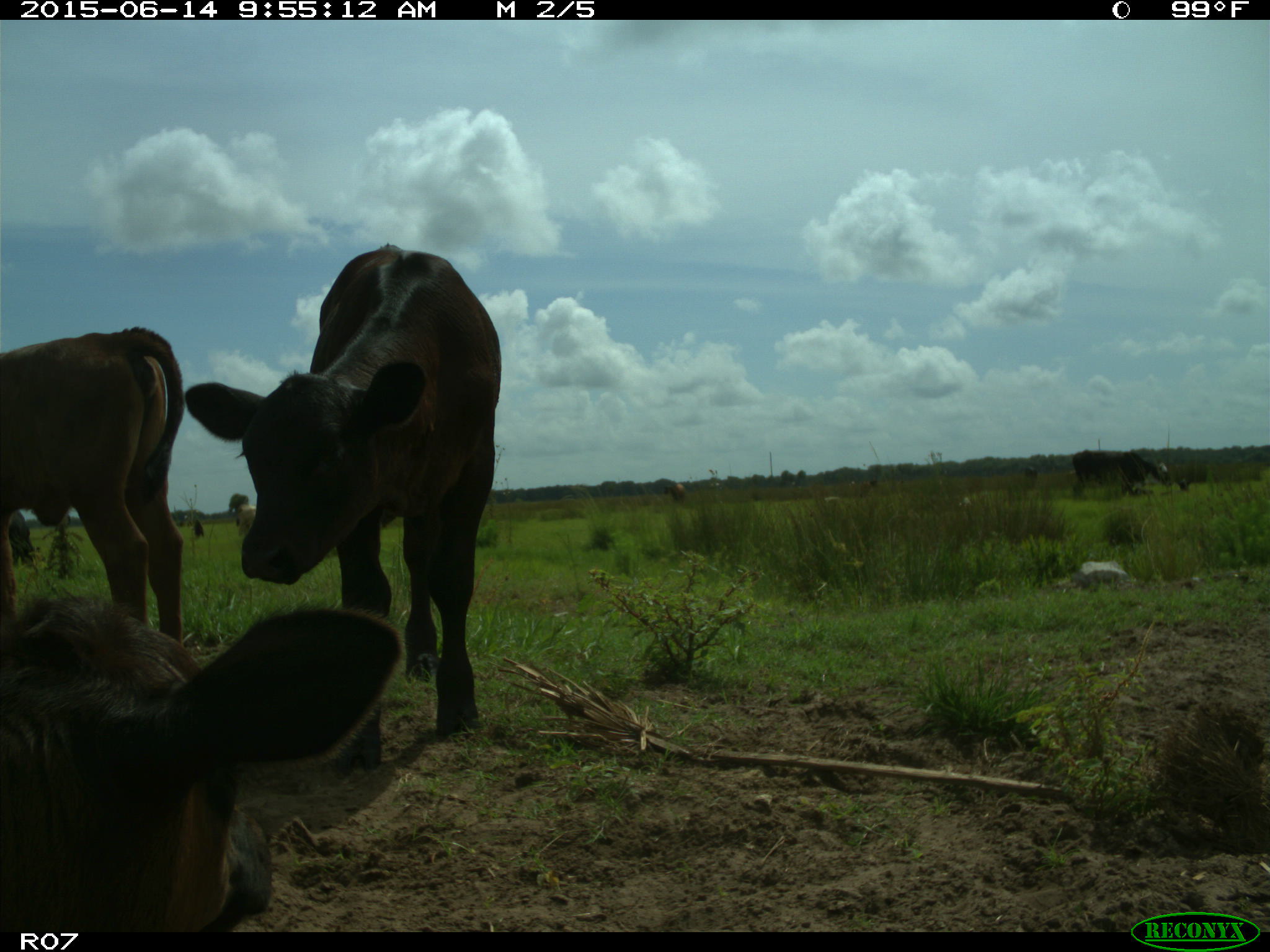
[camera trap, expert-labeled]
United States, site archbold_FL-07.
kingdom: Animalia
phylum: Chordata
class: Mammalia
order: Artiodactyla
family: Bovidae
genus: Bos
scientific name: Bos taurus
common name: domestic cow